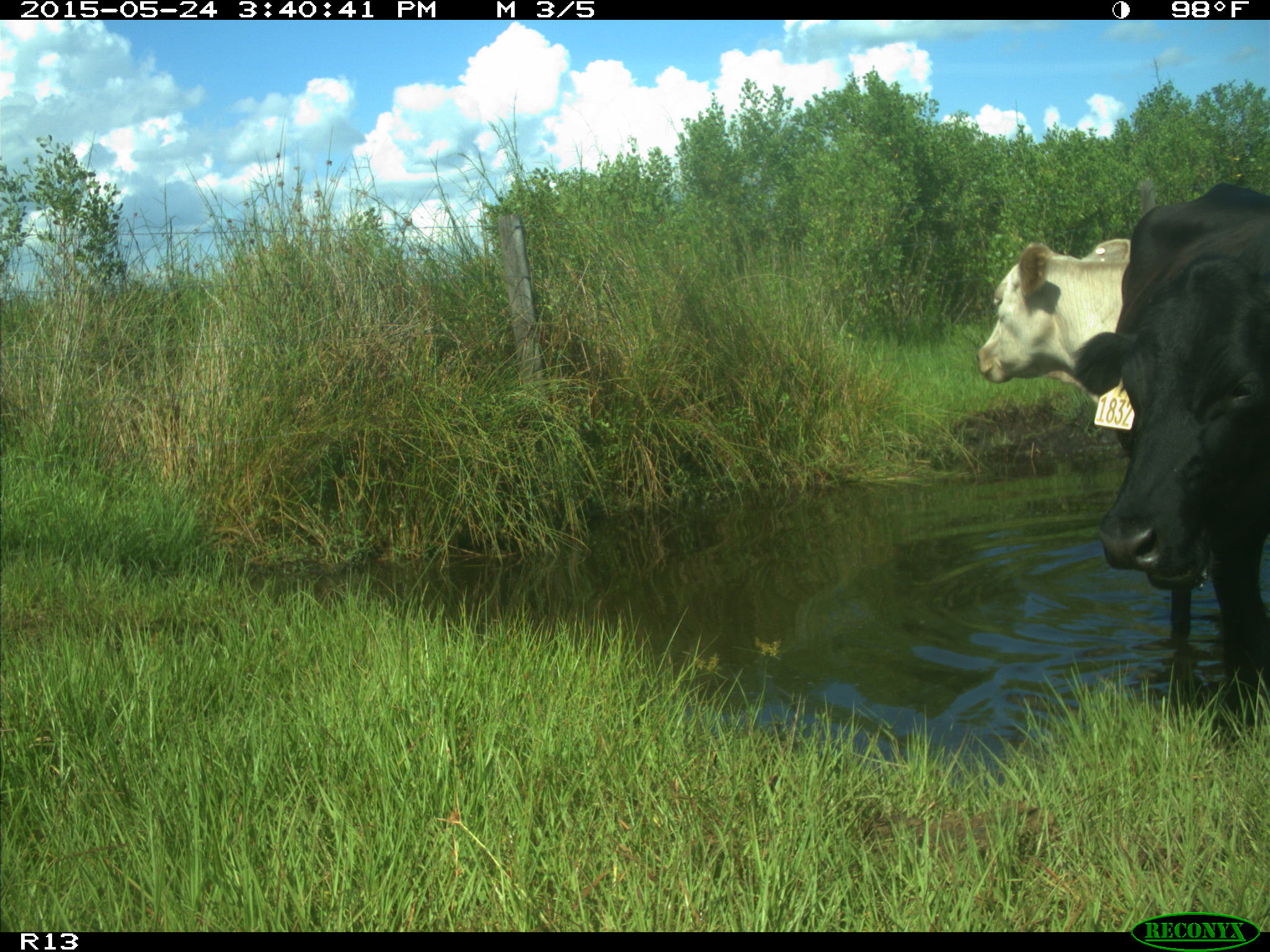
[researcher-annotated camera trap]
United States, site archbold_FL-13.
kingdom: Animalia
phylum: Chordata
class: Mammalia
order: Artiodactyla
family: Bovidae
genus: Bos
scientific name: Bos taurus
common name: domestic cow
Bos taurus (domestic cow).